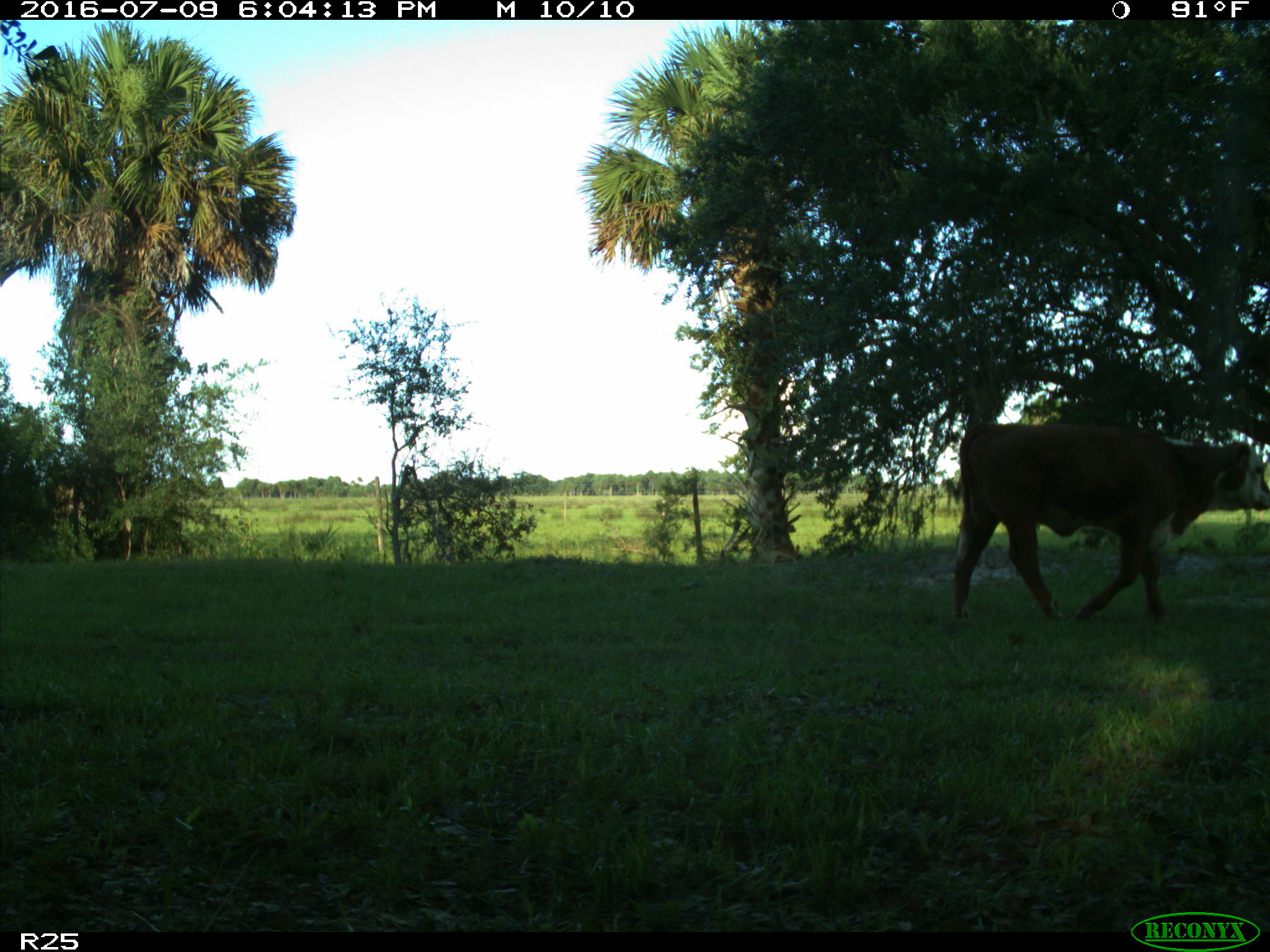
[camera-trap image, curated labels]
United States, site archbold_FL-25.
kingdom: Animalia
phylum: Chordata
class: Mammalia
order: Artiodactyla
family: Bovidae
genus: Bos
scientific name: Bos taurus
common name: domestic cow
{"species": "Bos taurus (domestic cow)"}